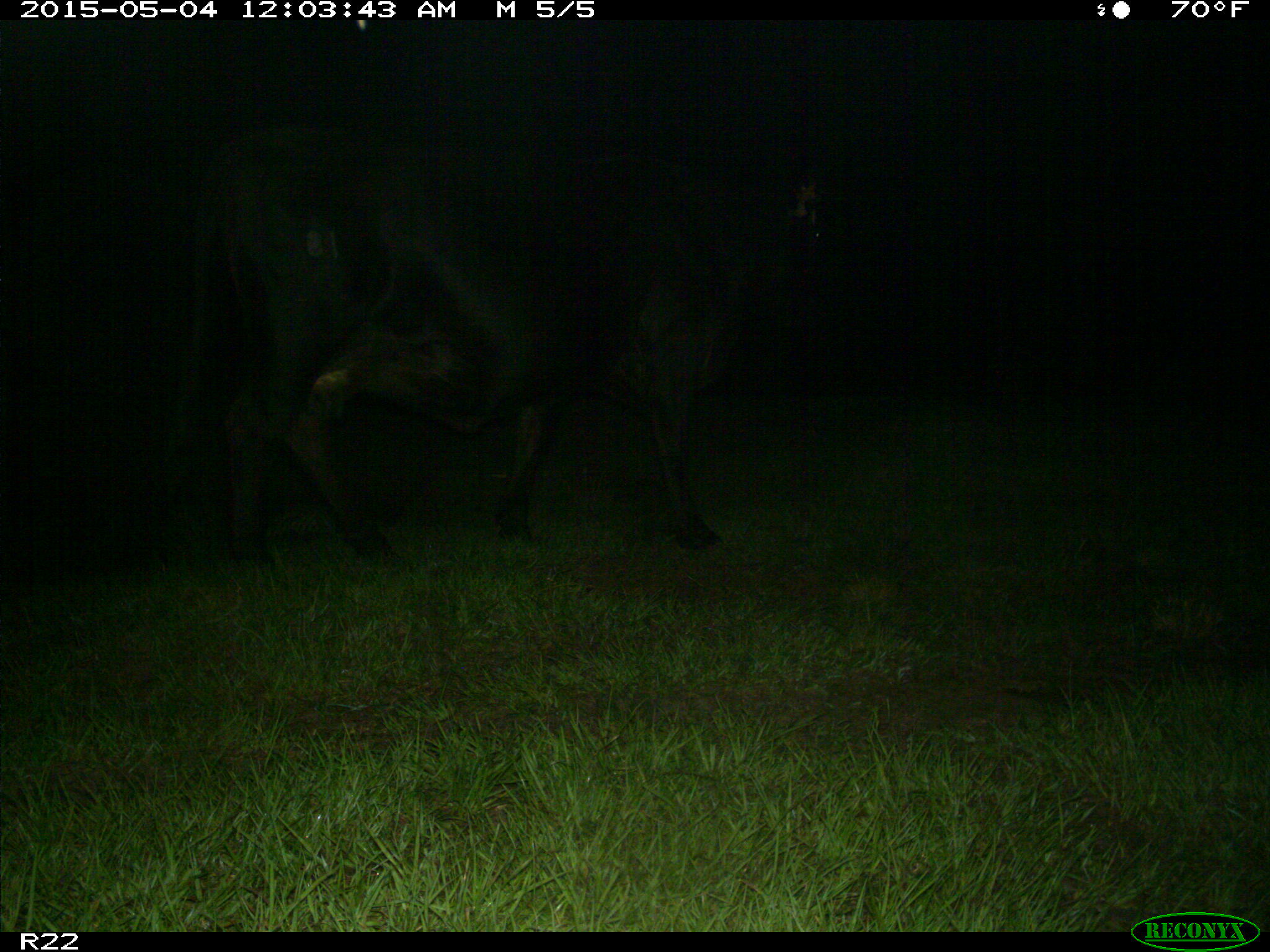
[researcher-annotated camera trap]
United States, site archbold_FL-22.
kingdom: Animalia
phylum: Chordata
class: Mammalia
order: Artiodactyla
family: Bovidae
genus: Bos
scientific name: Bos taurus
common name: domestic cow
Bos taurus (domestic cow).